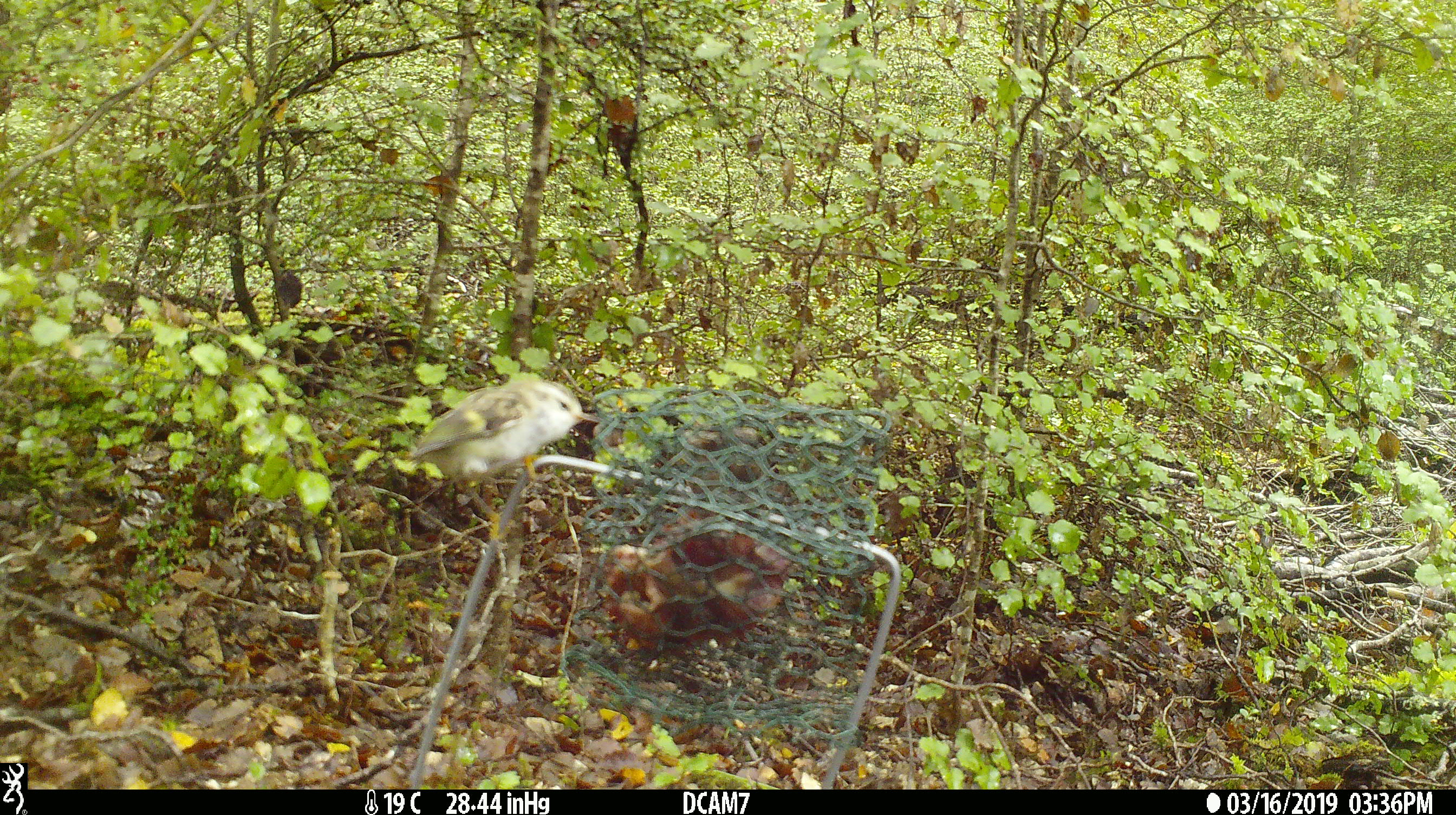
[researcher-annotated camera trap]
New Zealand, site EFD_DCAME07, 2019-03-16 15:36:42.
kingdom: Animalia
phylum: Chordata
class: Aves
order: Passeriformes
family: Acanthisittidae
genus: Acanthisitta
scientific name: Acanthisitta chloris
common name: rifleman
Rifleman (Acanthisitta chloris).